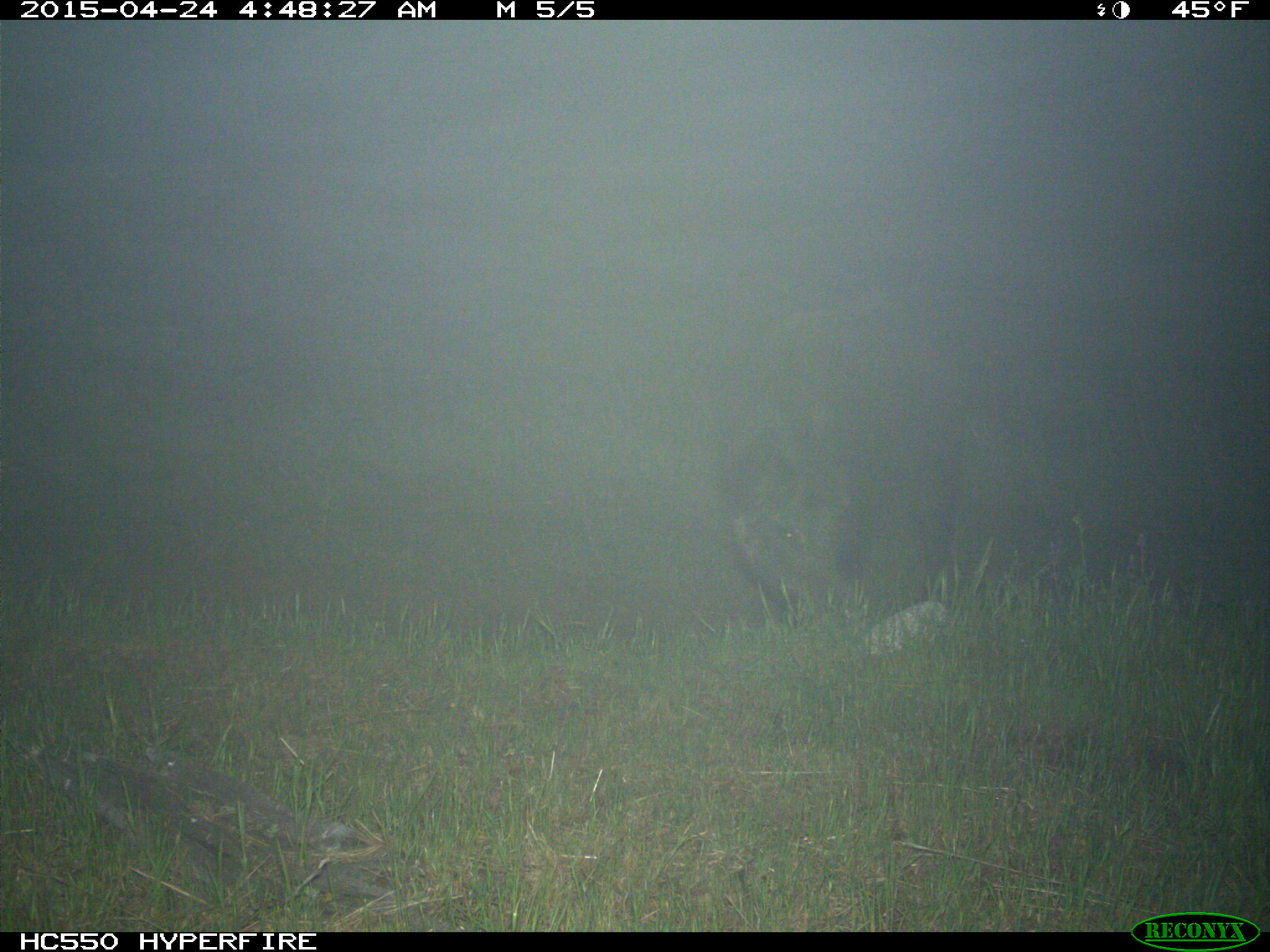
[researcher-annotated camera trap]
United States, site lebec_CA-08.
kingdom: Animalia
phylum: Chordata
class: Mammalia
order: Artiodactyla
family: Suidae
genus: Sus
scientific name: Sus scrofa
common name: wild boar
Sus scrofa (wild boar).